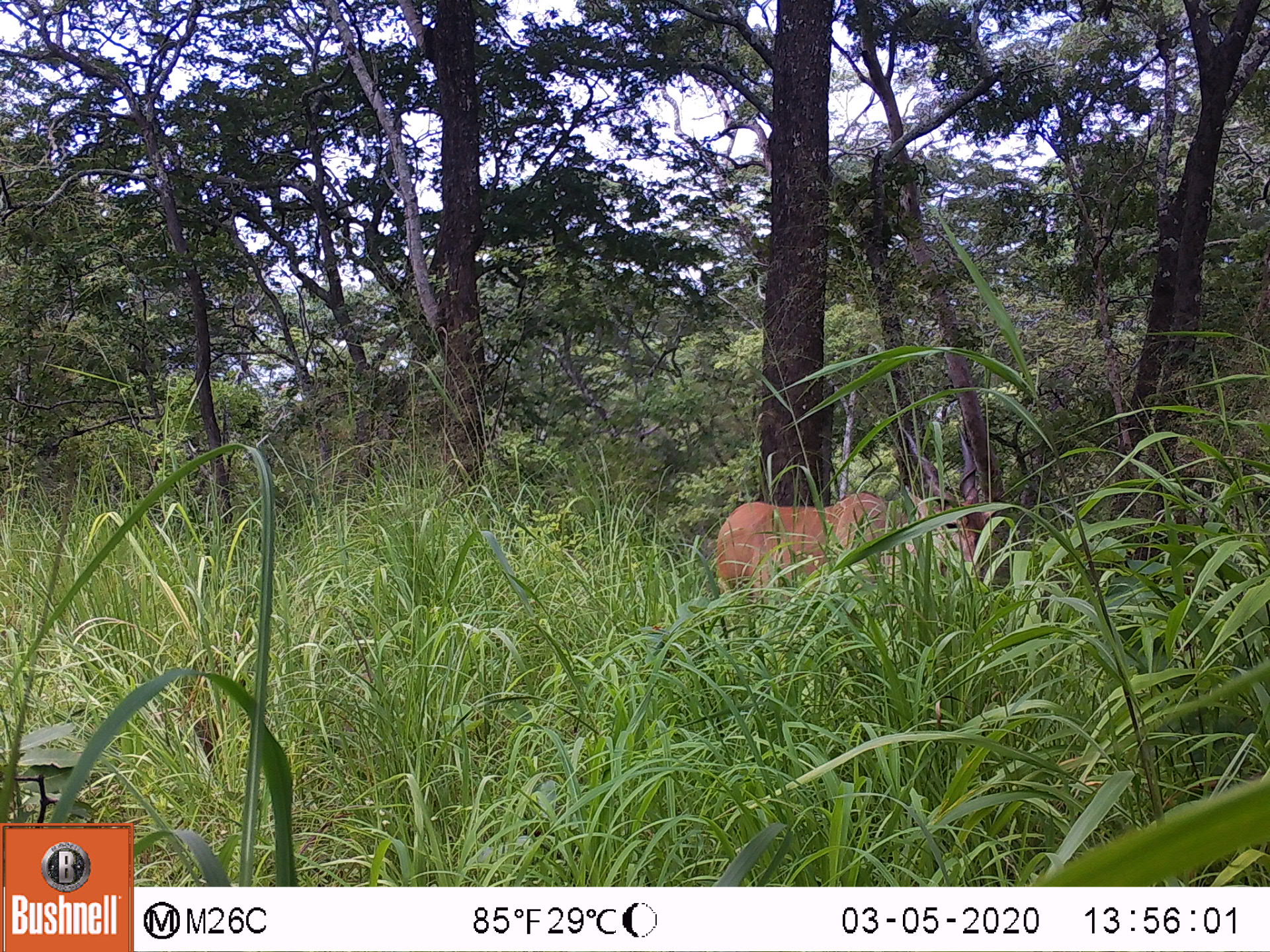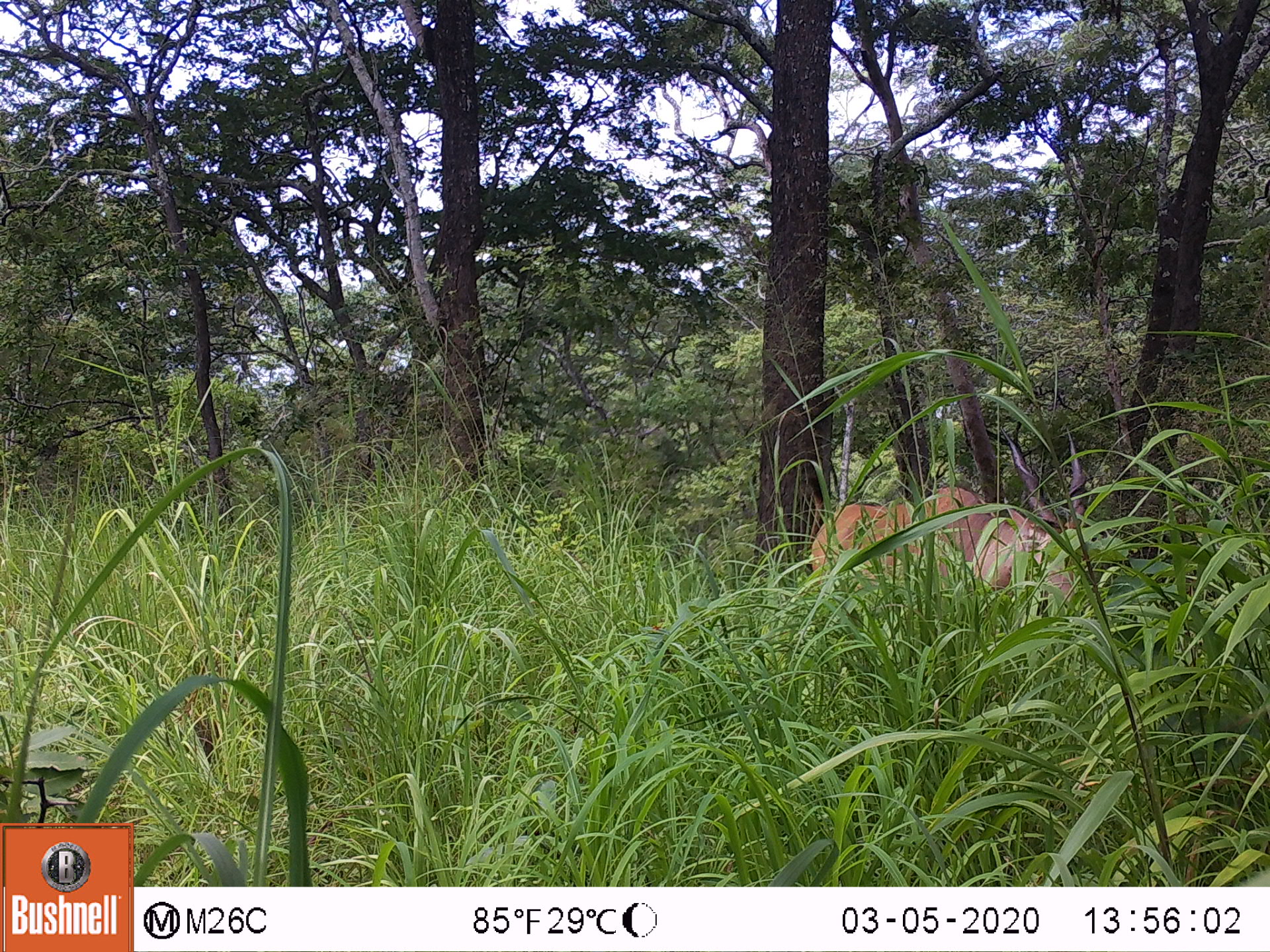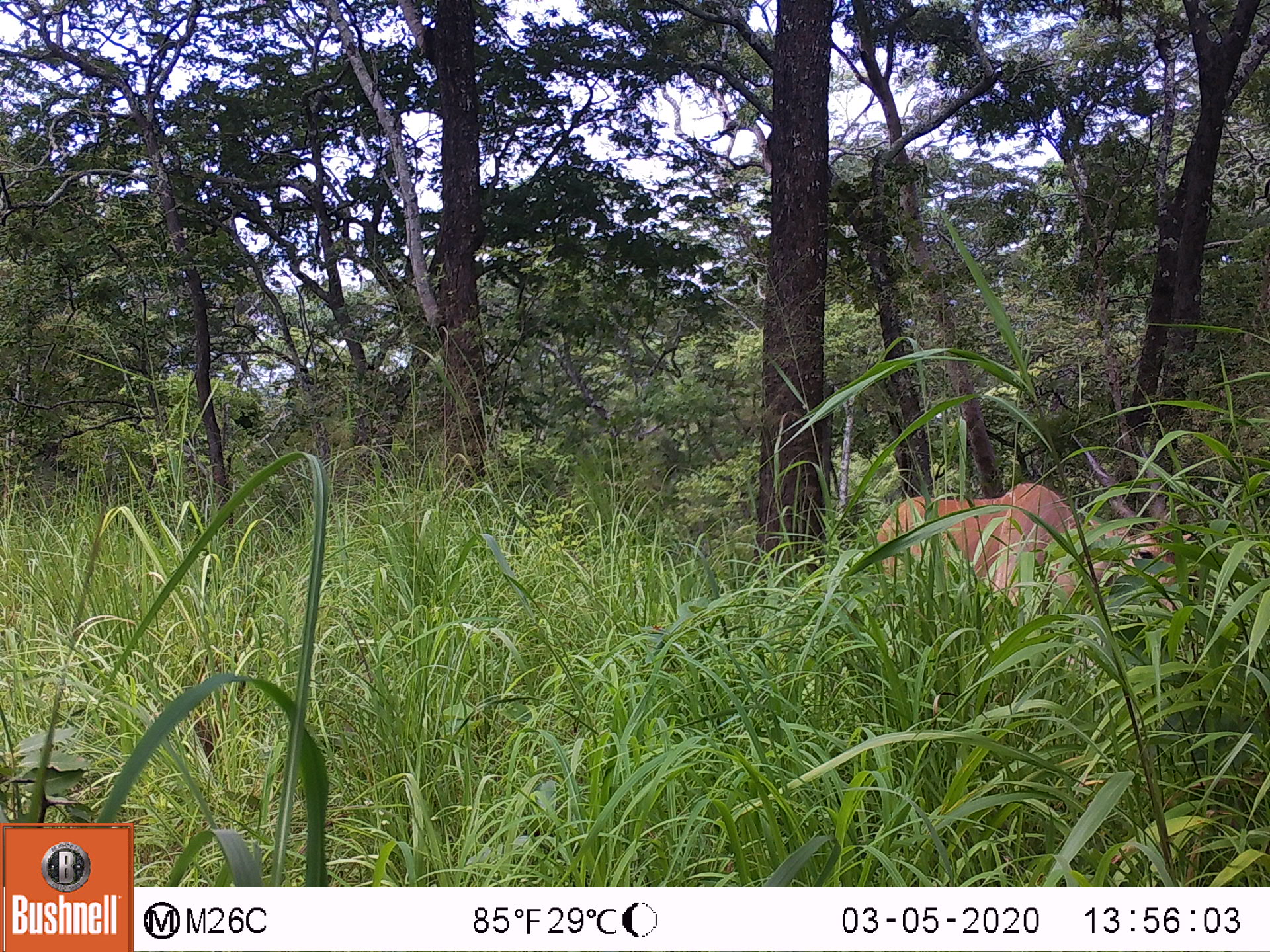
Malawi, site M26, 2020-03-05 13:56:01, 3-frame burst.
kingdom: Animalia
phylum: Chordata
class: Mammalia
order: Artiodactyla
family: Bovidae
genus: Tragelaphus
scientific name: Tragelaphus oryx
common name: common eland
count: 1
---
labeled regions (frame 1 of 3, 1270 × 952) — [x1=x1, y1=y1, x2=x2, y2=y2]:
common eland: [x1=710, y1=396, x2=991, y2=616]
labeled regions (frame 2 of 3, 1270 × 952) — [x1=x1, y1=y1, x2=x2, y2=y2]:
common eland: [x1=803, y1=419, x2=1109, y2=613]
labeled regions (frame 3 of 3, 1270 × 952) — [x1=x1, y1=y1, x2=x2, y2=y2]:
common eland: [x1=867, y1=424, x2=1201, y2=628]